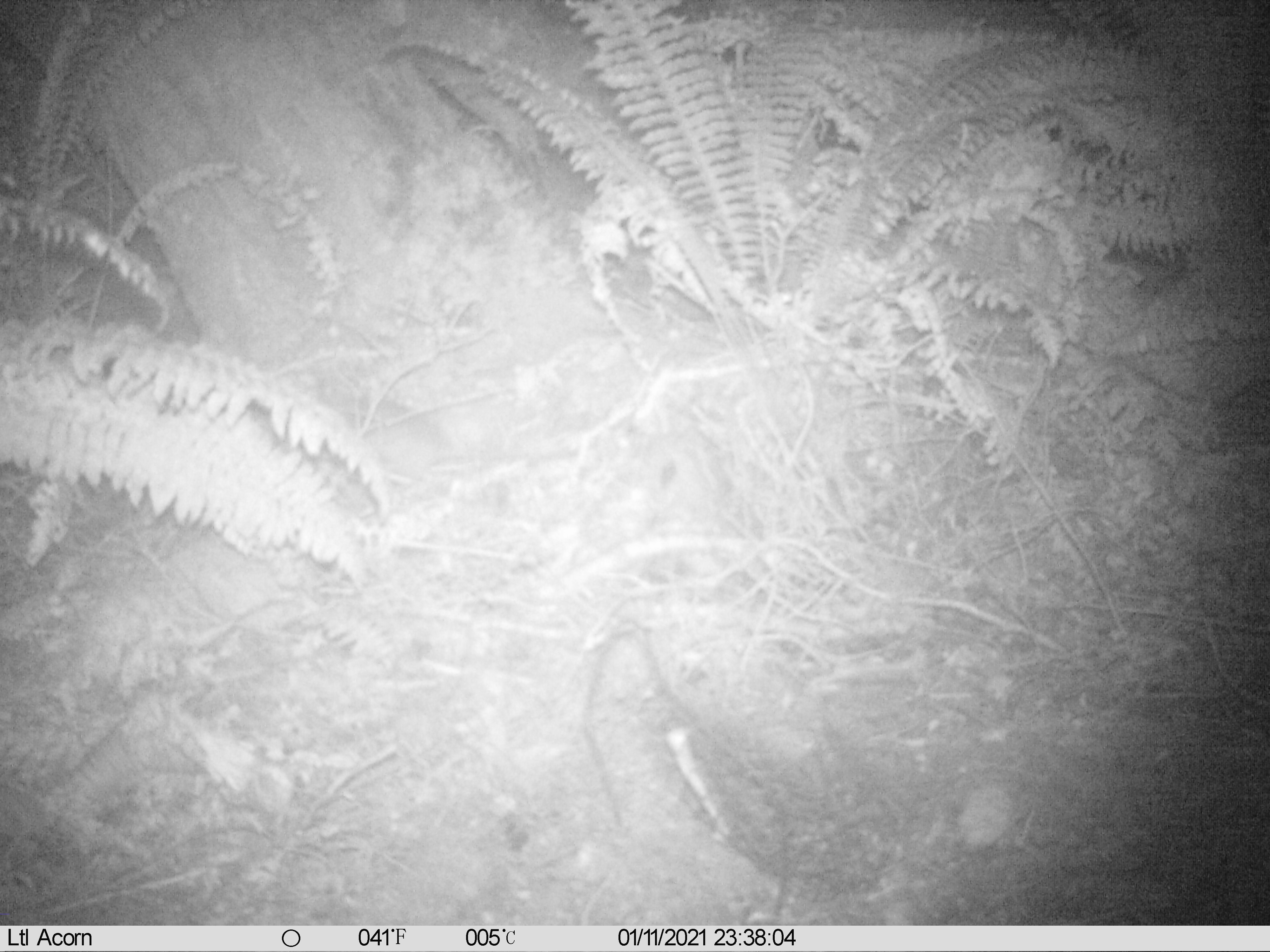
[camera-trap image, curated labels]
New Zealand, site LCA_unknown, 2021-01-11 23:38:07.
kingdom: Animalia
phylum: Chordata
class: Mammalia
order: Rodentia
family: Muridae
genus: Rattus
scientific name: Rattus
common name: rat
Rat (Rattus).